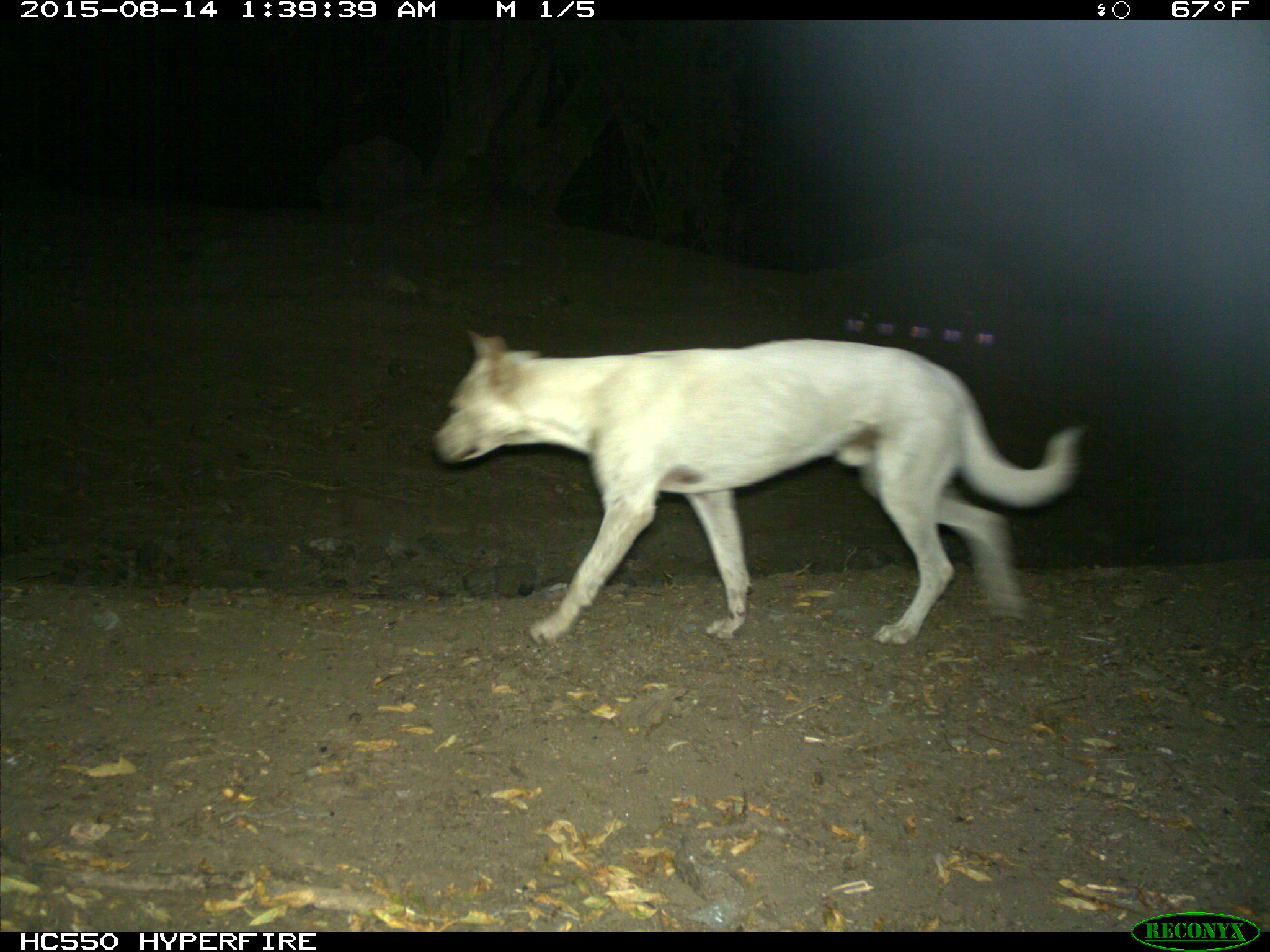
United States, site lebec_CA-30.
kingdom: Animalia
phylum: Chordata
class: Mammalia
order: Carnivora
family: Canidae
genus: Canis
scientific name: Canis familiaris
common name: domestic dog